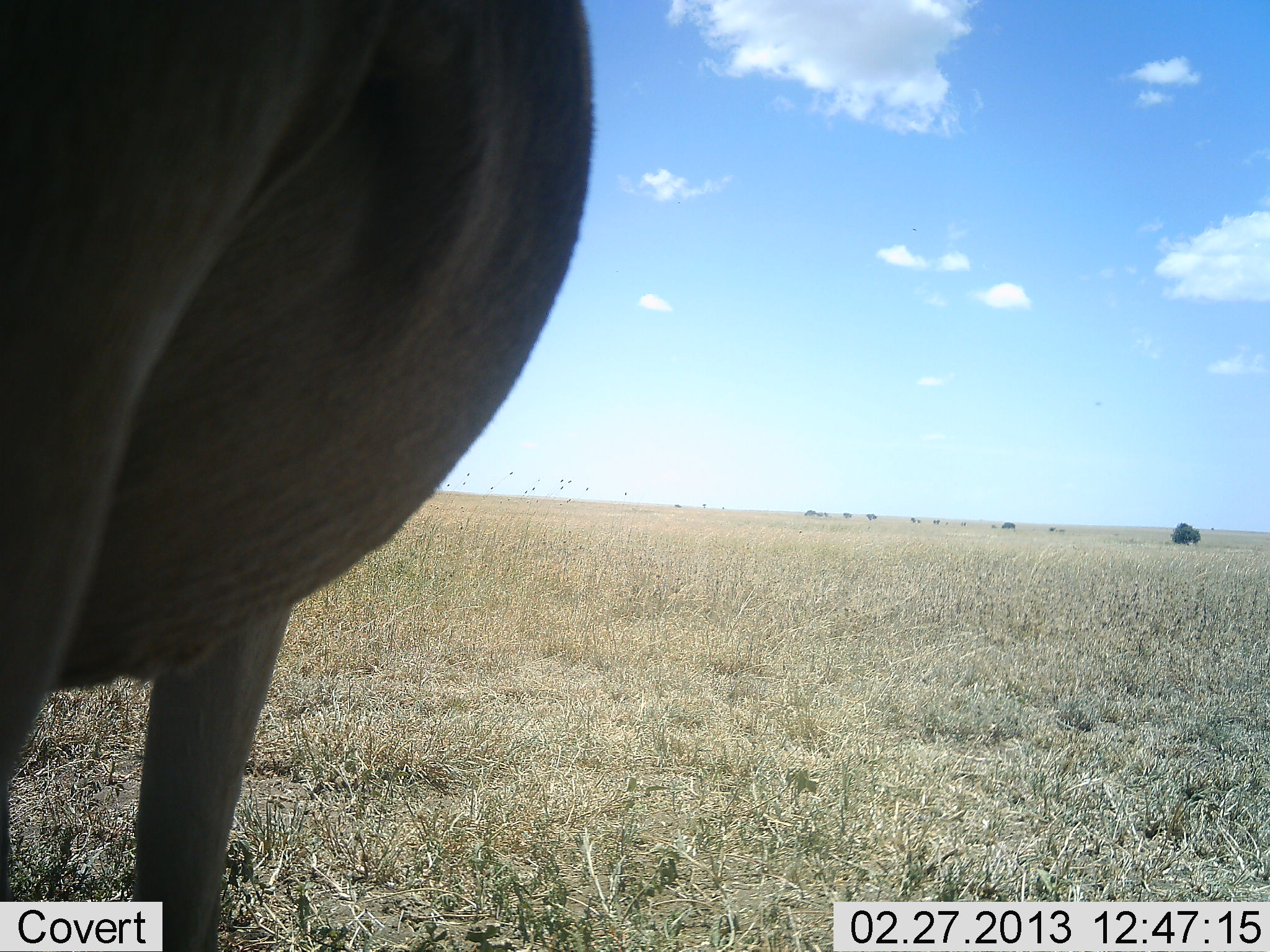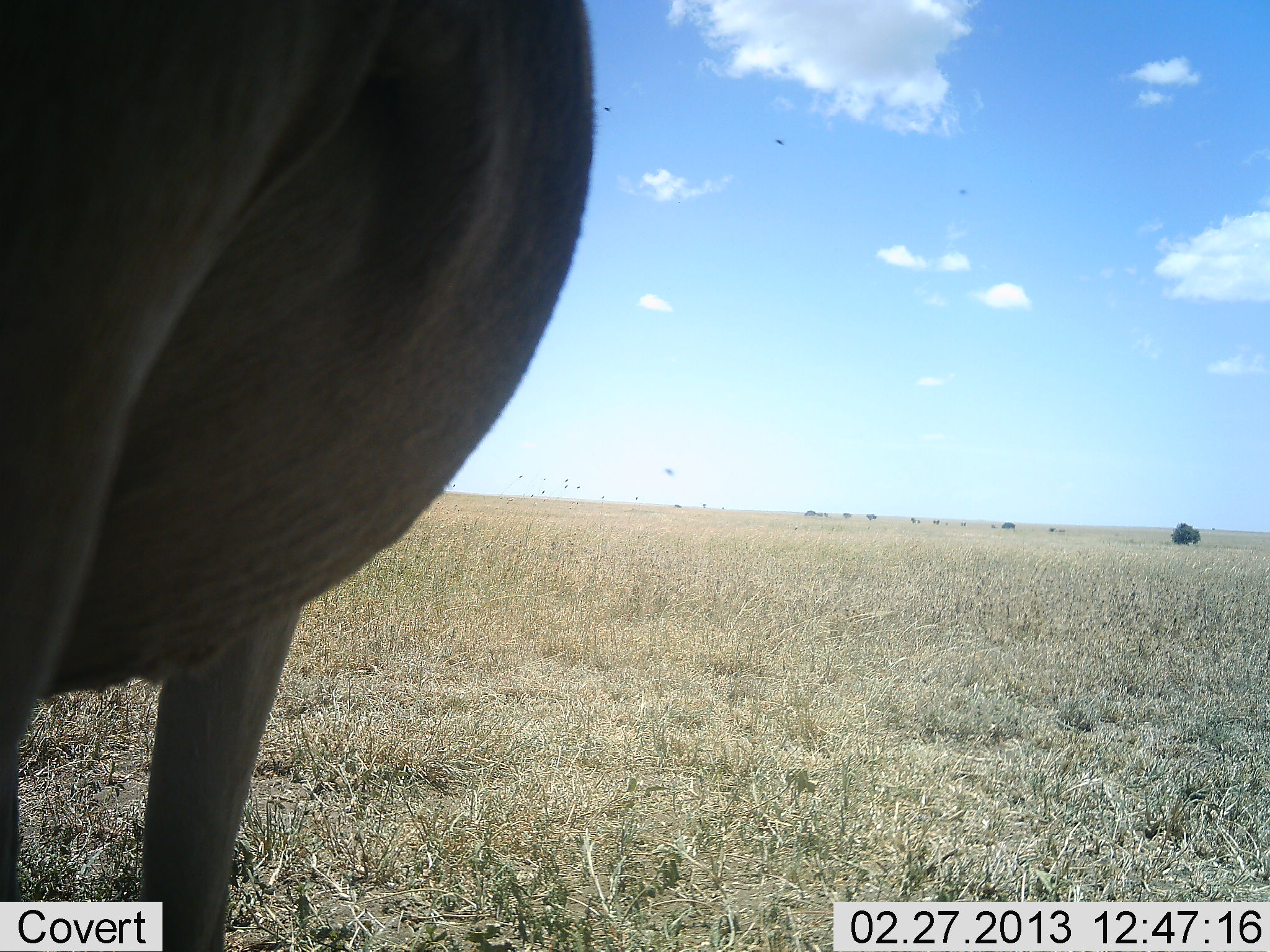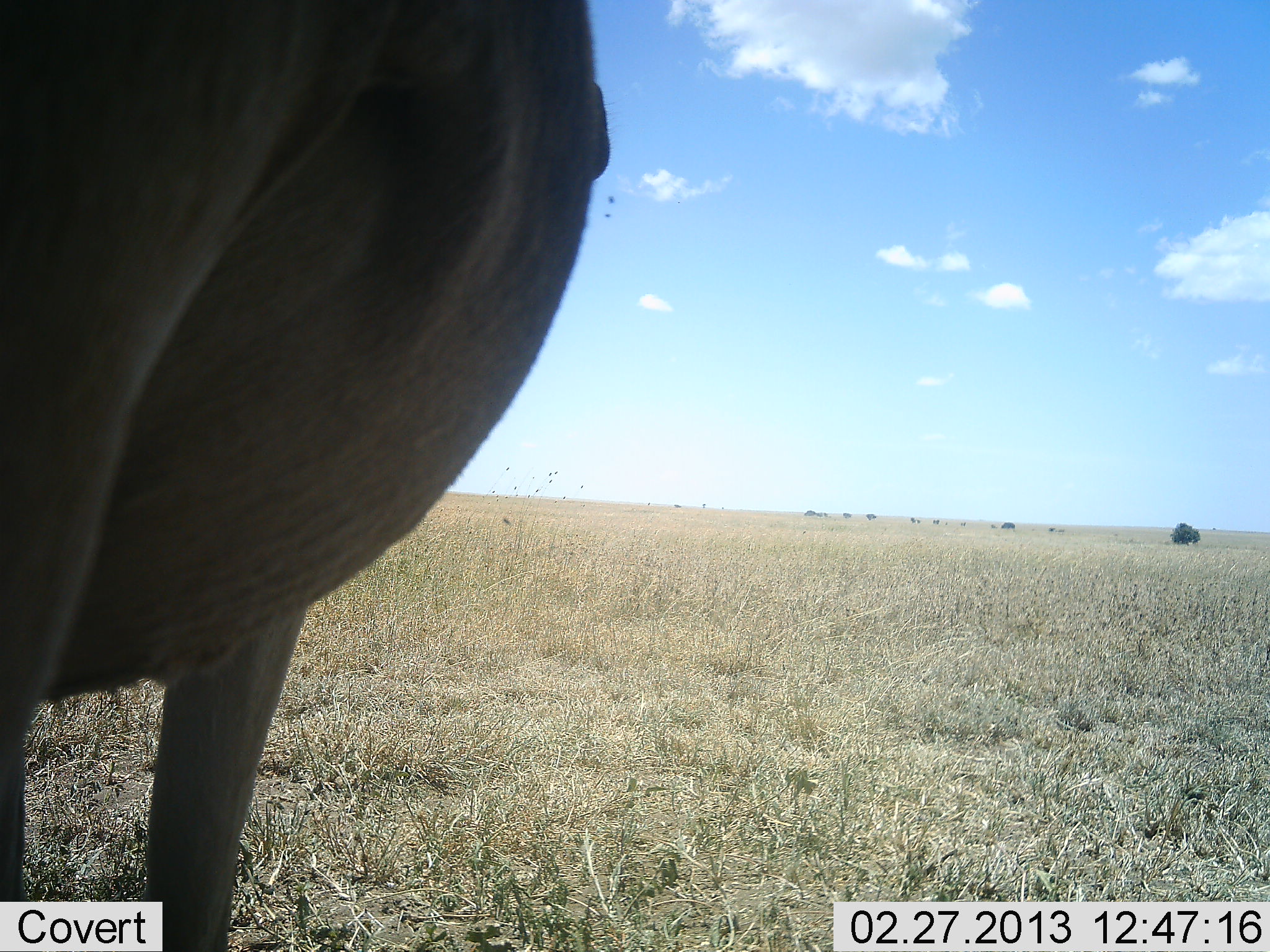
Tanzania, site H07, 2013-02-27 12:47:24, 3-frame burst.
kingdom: Animalia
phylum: Chordata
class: Mammalia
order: Artiodactyla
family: Bovidae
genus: Connochaetes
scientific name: Connochaetes taurinus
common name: blue wildebeest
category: wildebeest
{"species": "wildebeest (blue wildebeest) (Connochaetes taurinus)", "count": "1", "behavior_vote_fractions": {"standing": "100%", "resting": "0%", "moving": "0%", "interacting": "0%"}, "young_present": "0%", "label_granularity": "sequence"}